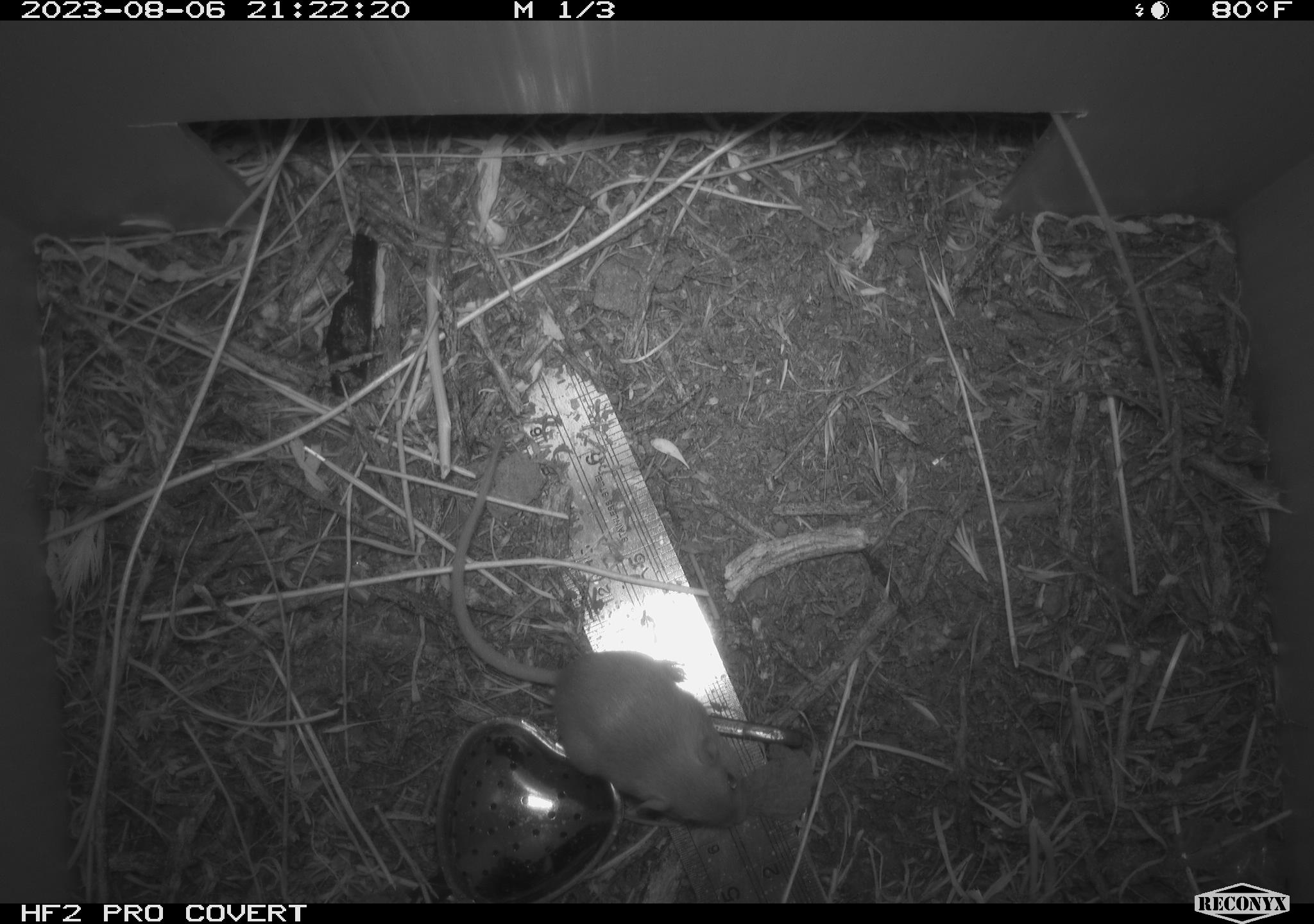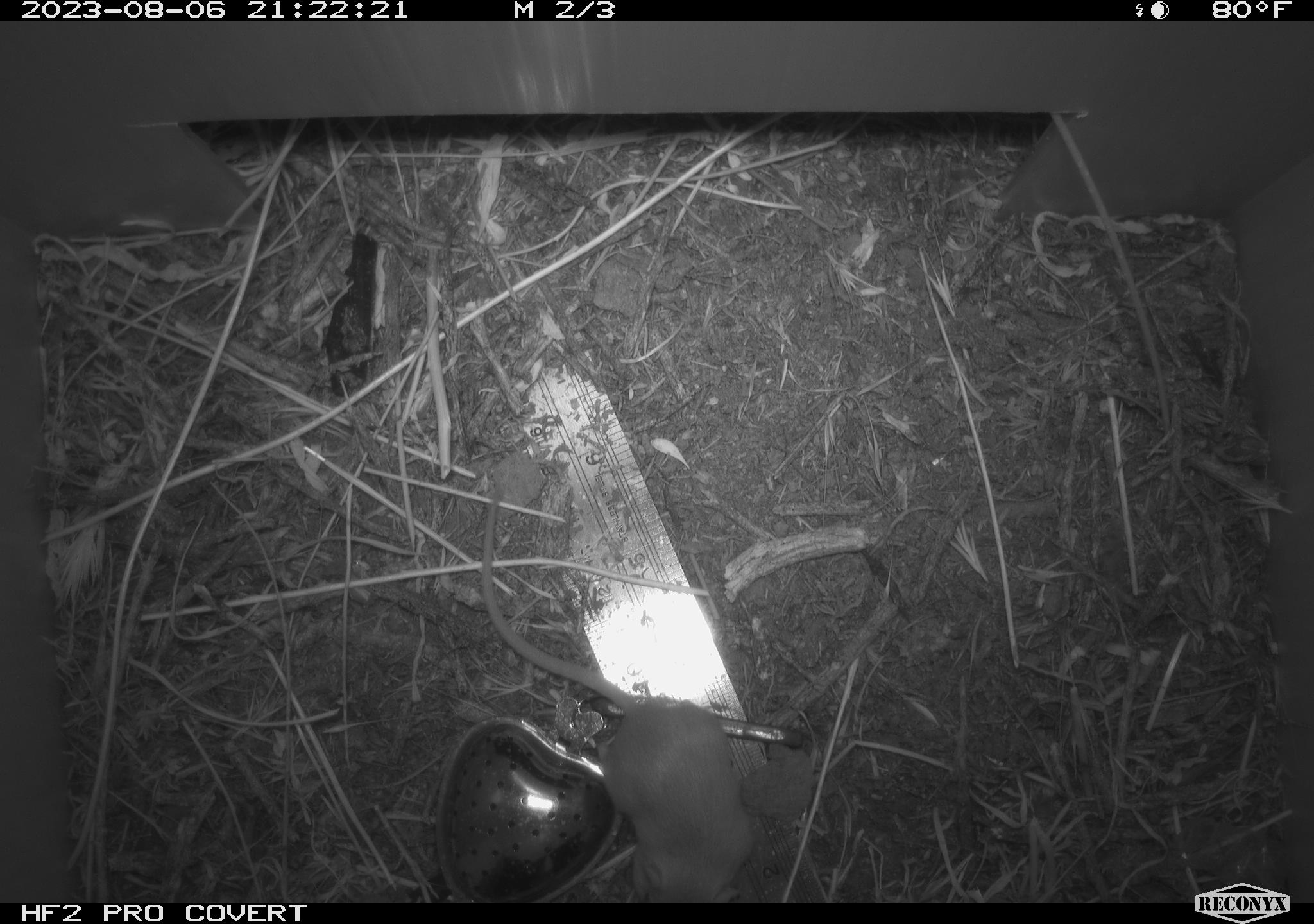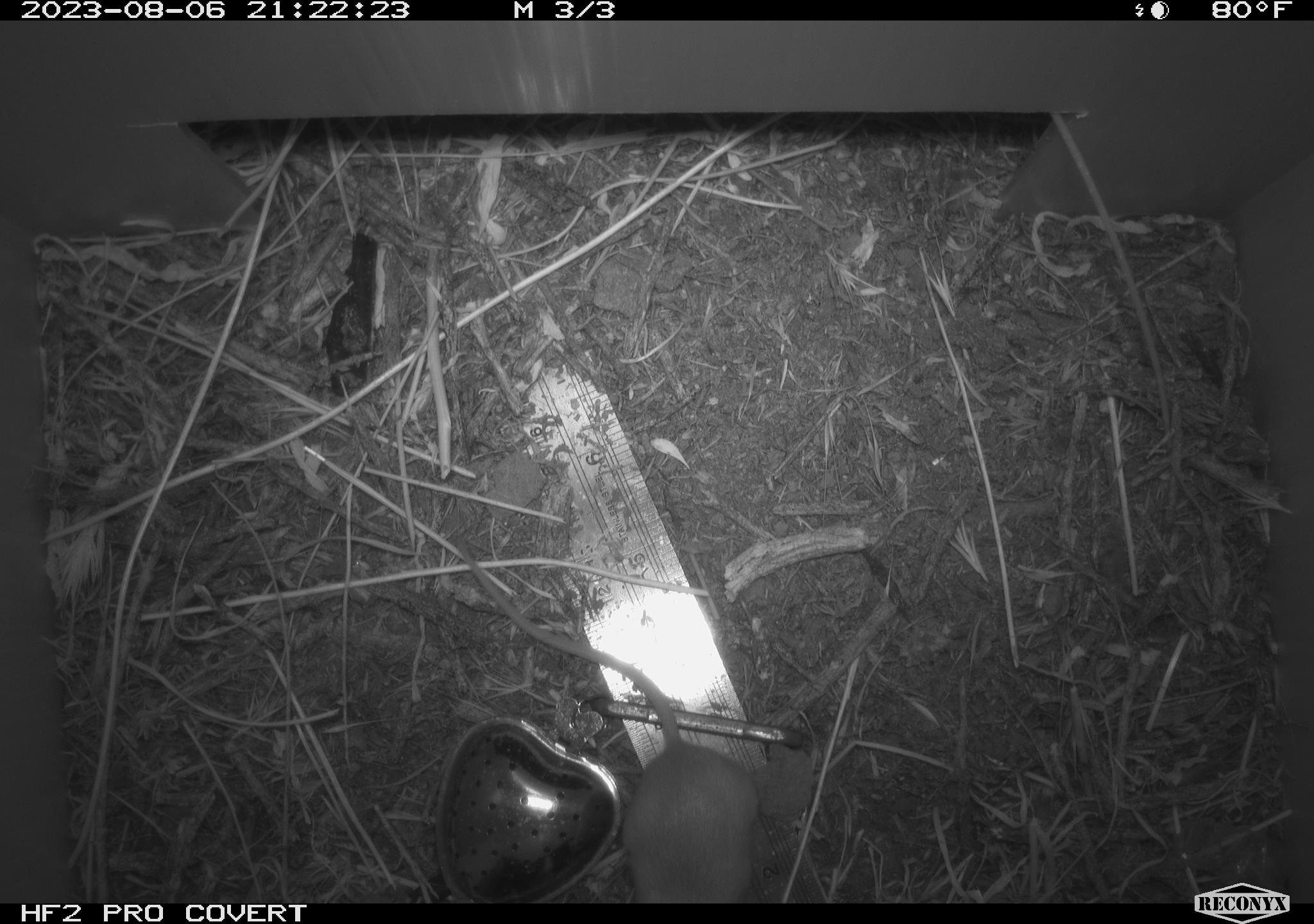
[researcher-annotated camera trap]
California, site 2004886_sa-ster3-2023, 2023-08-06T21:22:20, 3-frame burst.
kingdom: Animalia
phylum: Chordata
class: Mammalia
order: Rodentia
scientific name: Rodentia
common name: mouse species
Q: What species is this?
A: Mouse species (Rodentia).